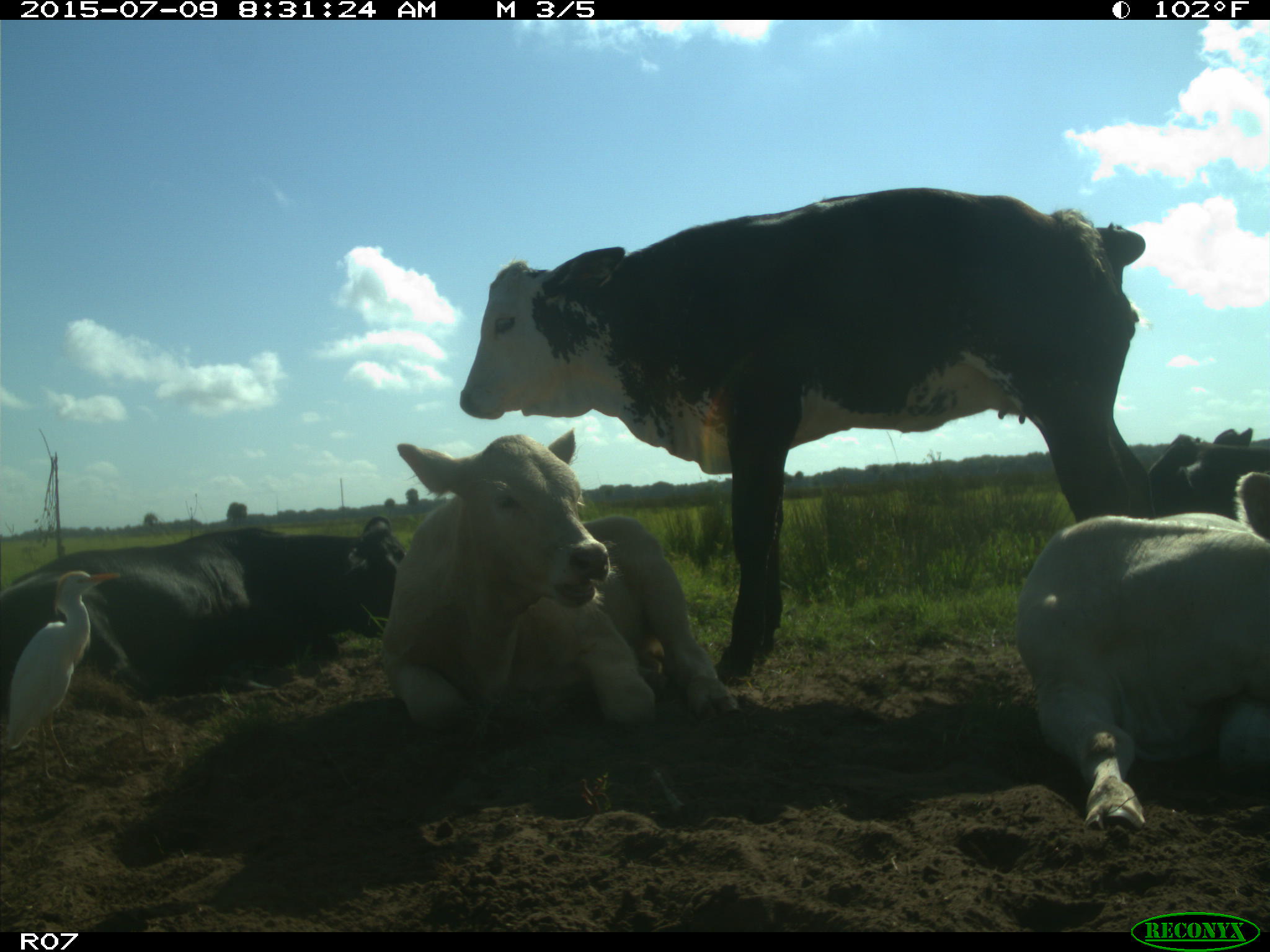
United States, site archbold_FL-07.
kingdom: Animalia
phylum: Chordata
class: Mammalia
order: Artiodactyla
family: Bovidae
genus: Bos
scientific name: Bos taurus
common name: domestic cow